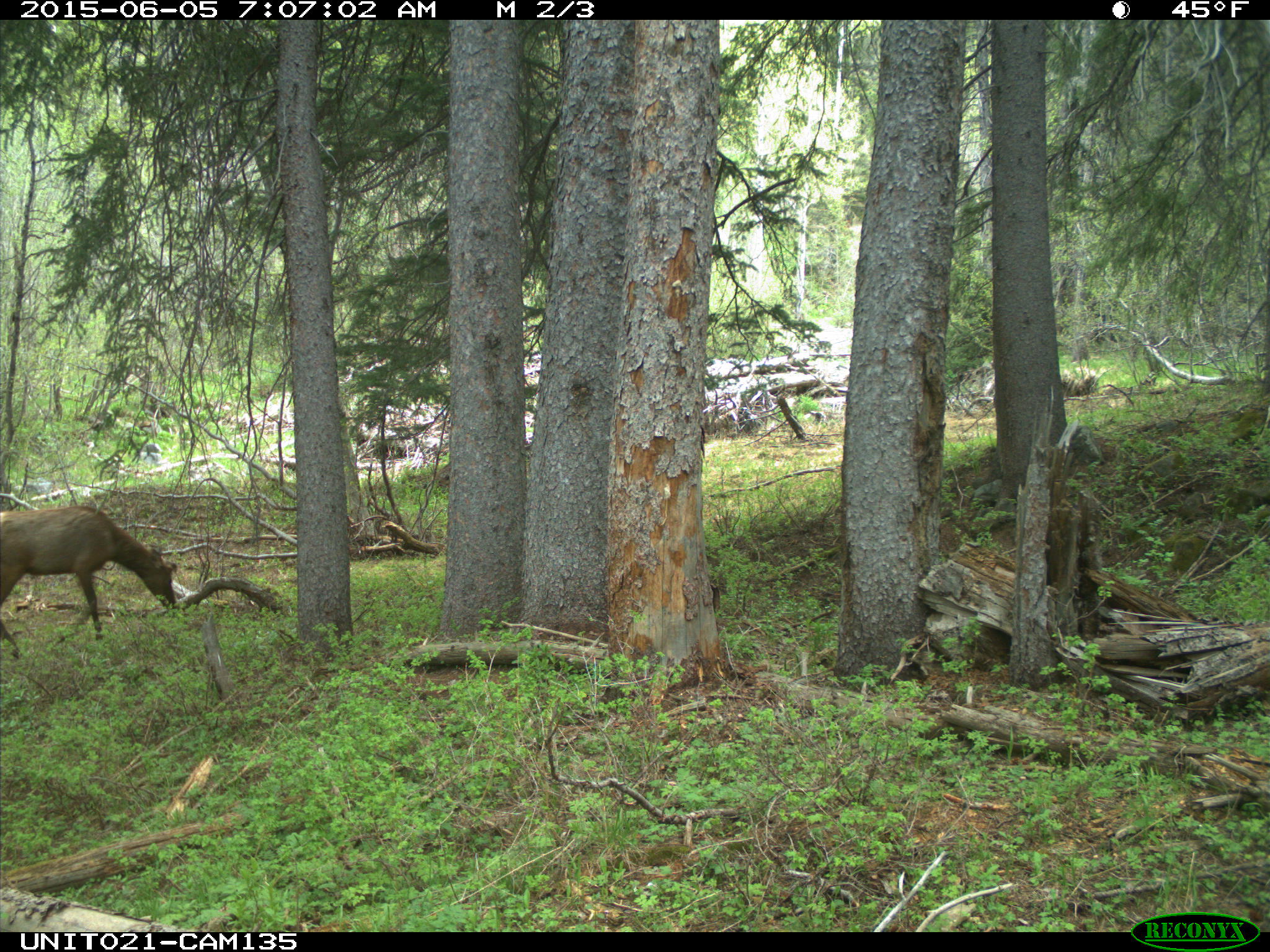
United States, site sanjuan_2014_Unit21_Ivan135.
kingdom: Animalia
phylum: Chordata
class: Mammalia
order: Artiodactyla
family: Cervidae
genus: Cervus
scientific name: Cervus elaphus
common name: red deer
Cervus elaphus (red deer).